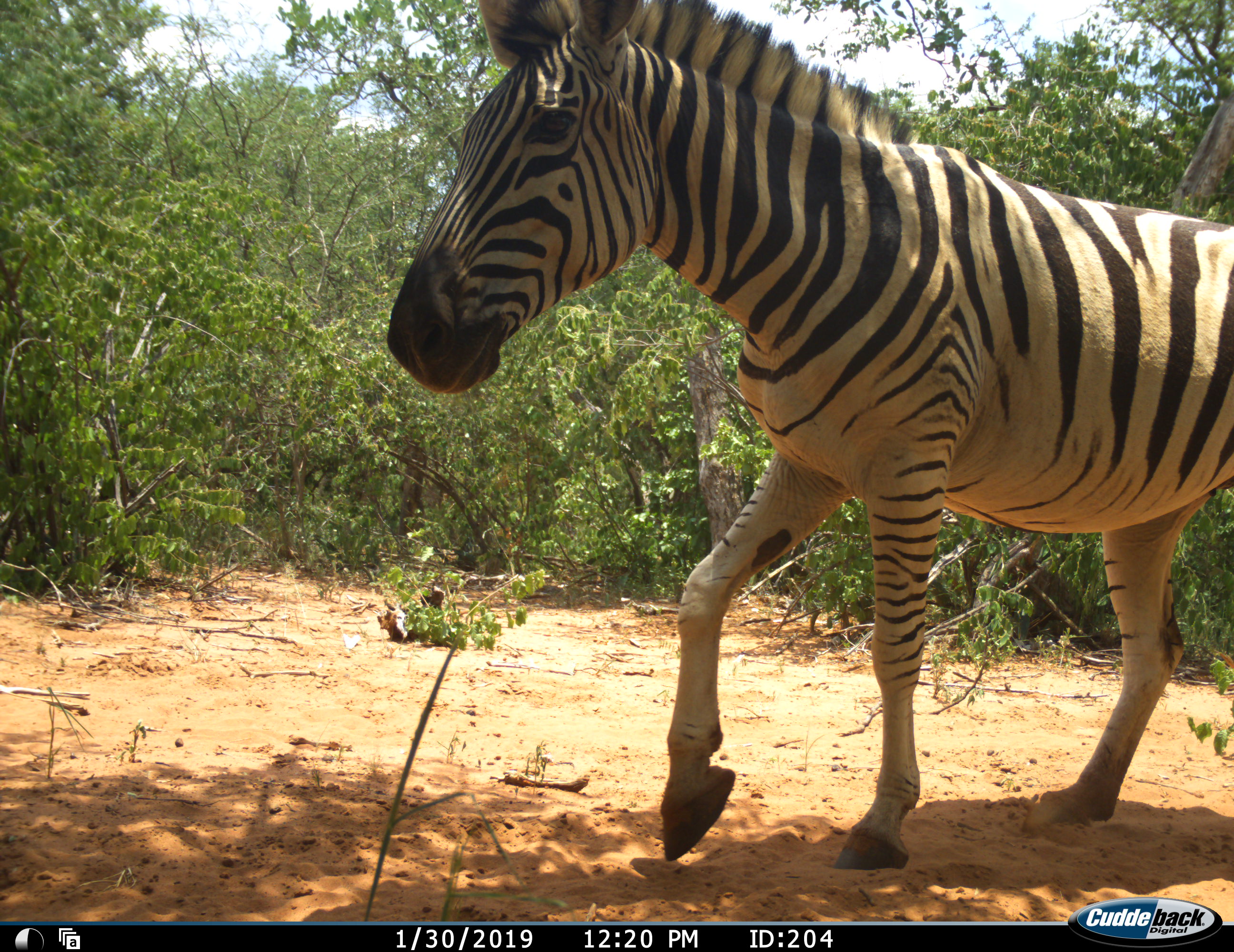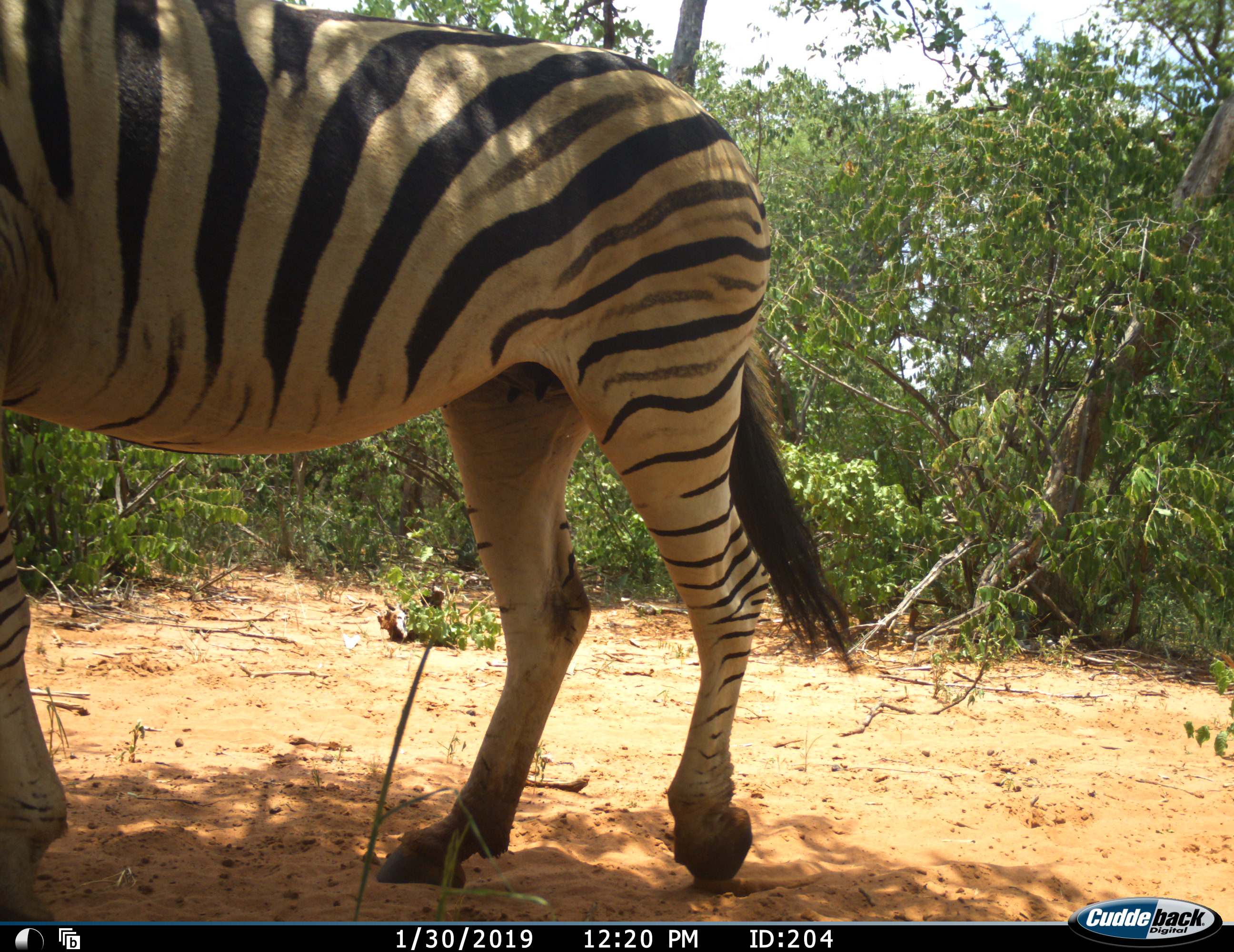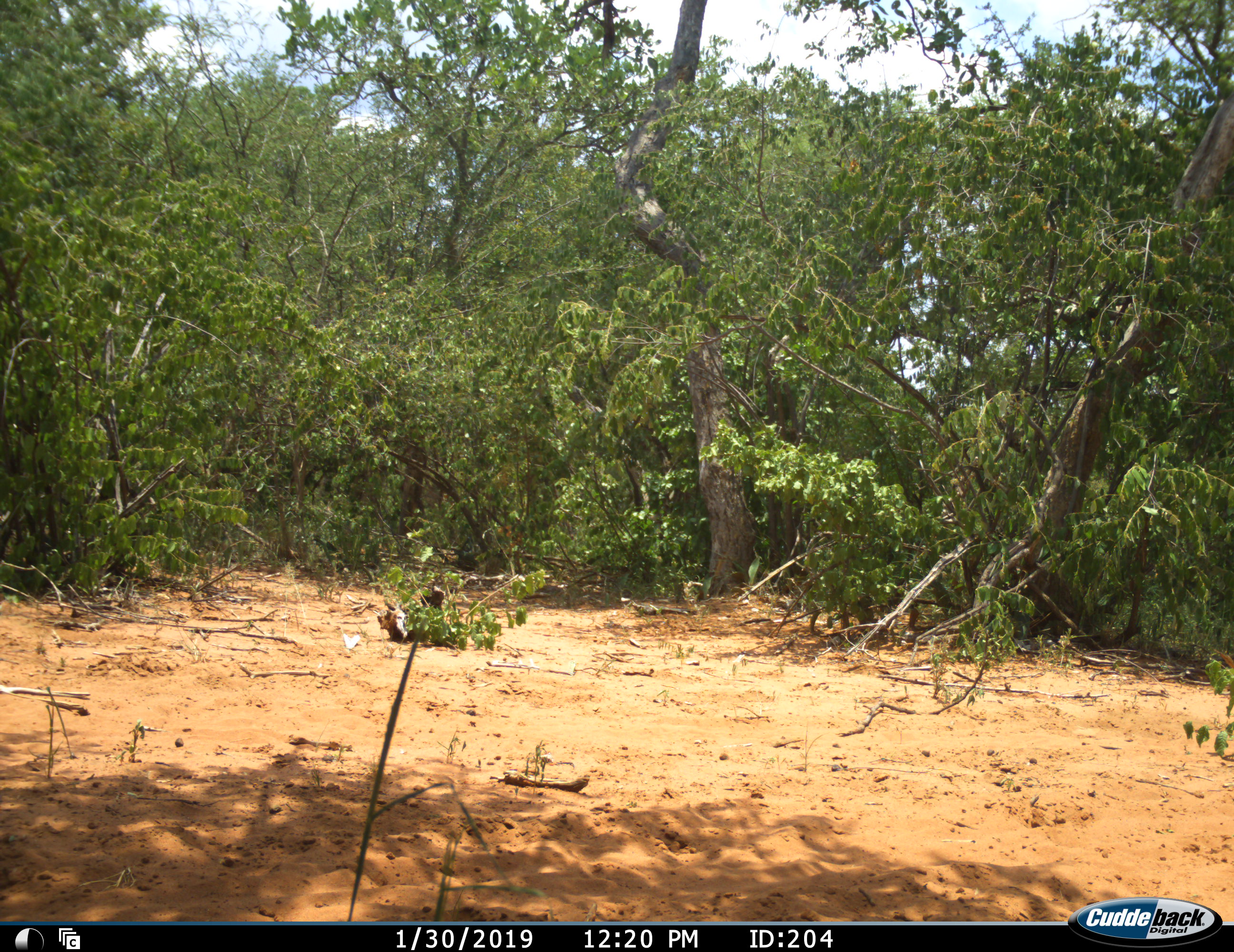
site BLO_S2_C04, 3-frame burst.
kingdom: Animalia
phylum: Chordata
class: Mammalia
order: Perissodactyla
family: Equidae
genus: Equus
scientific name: Equus quagga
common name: plains zebra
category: zebraplains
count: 1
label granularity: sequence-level